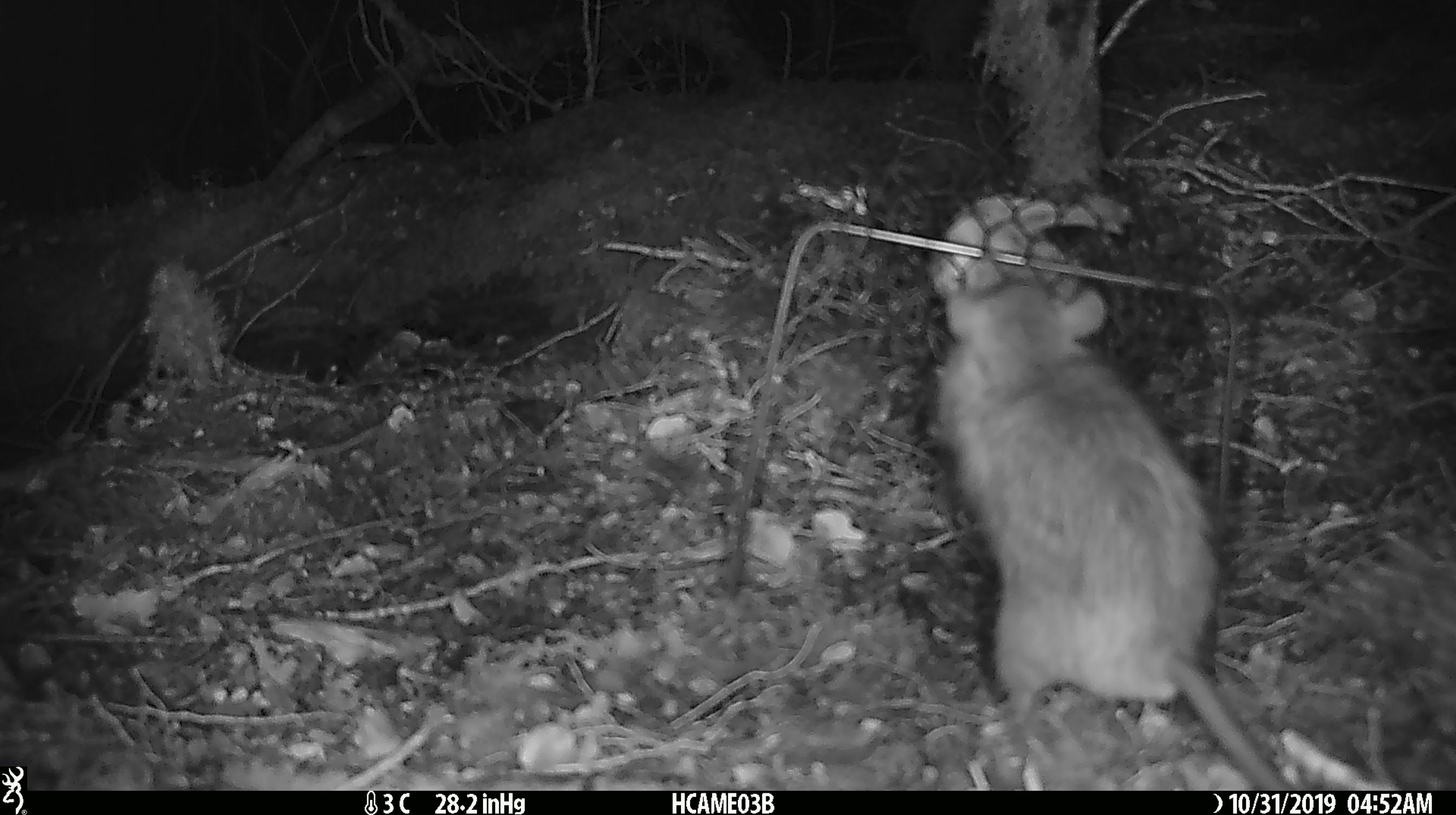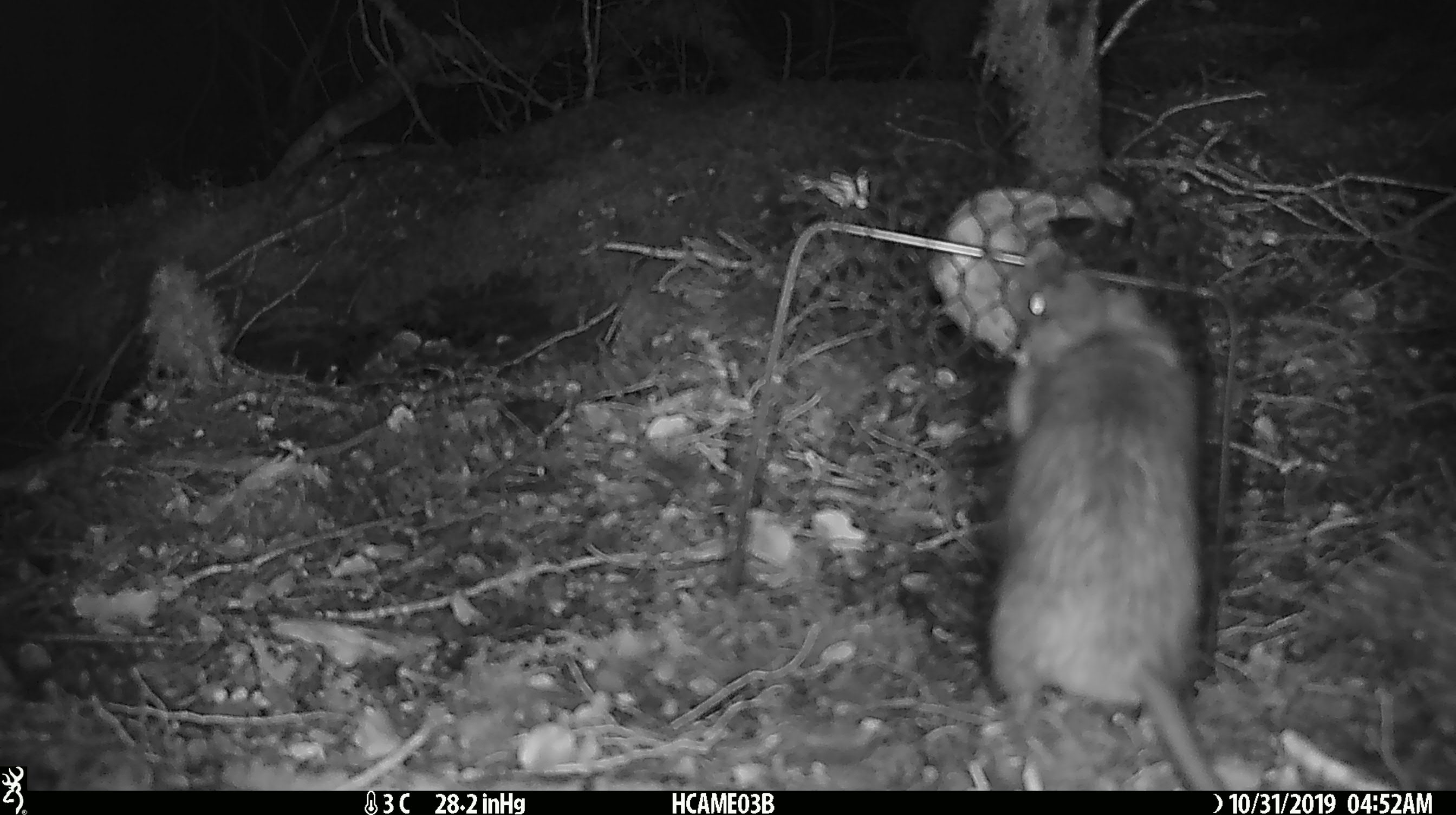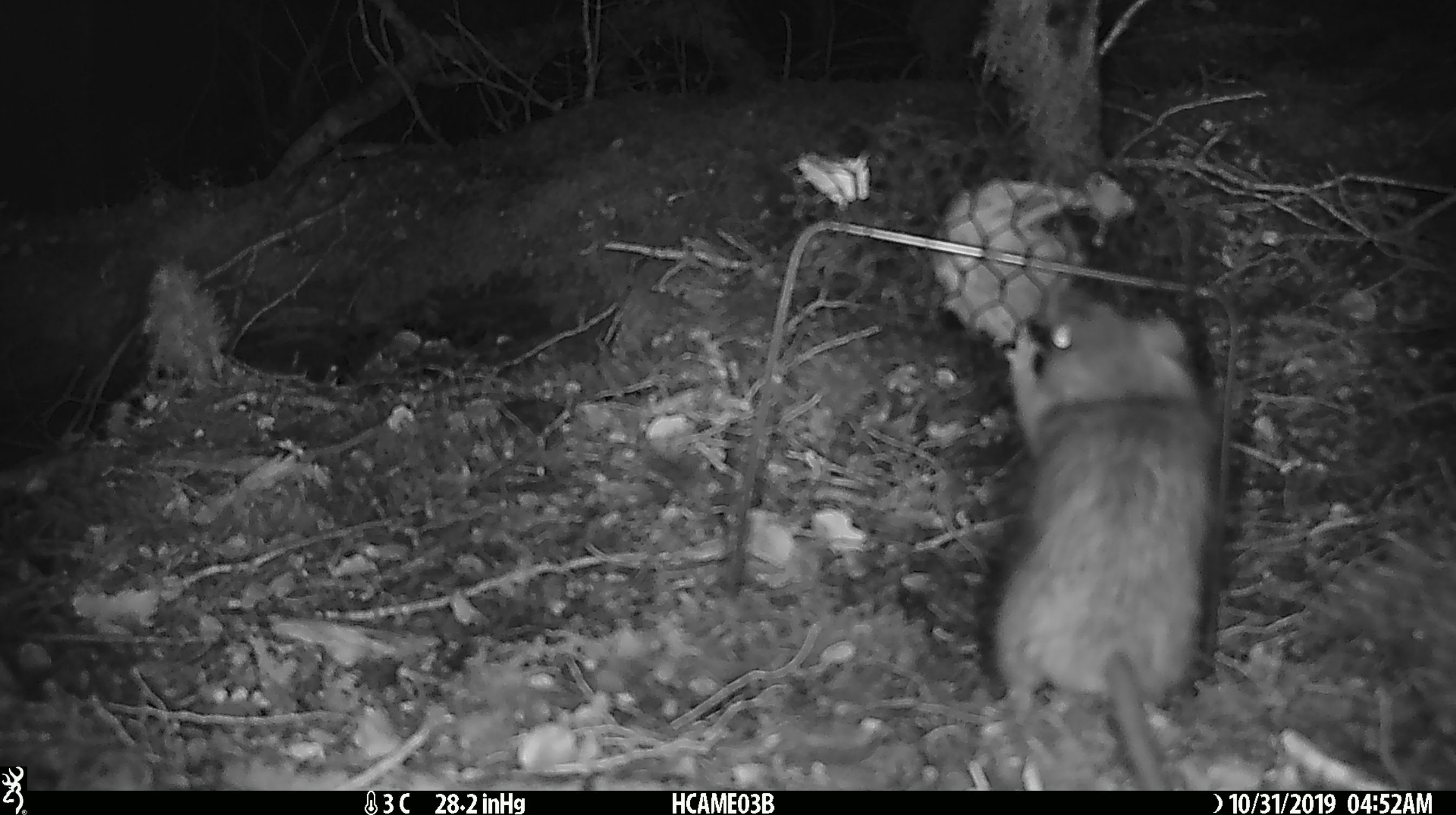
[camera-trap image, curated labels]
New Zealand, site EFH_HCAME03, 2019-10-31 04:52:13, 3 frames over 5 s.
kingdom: Animalia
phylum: Chordata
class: Mammalia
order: Rodentia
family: Muridae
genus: Rattus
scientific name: Rattus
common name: rat